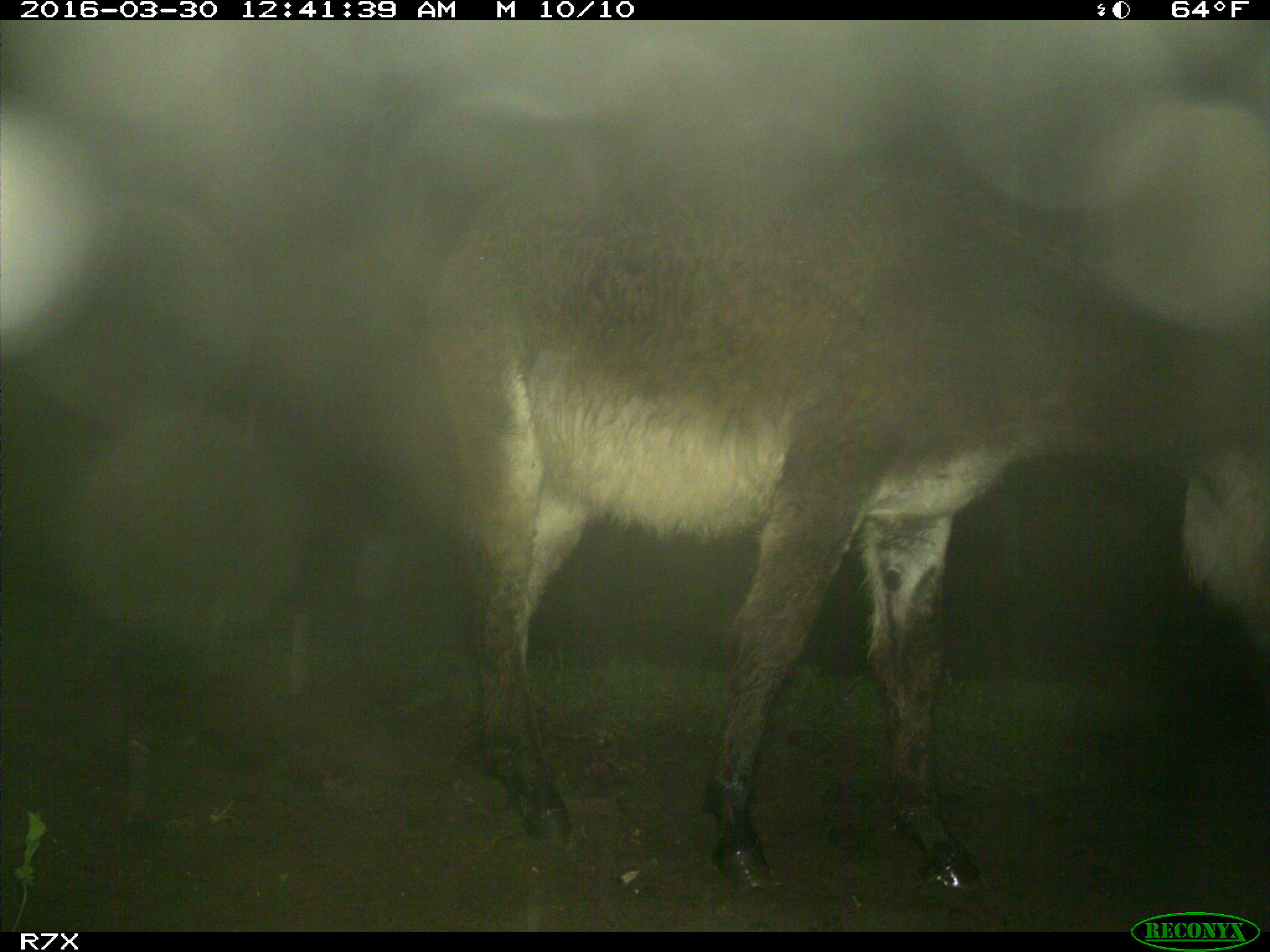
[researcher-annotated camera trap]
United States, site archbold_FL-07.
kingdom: Animalia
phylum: Chordata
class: Mammalia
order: Perissodactyla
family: Equidae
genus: Equus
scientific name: Equus africanus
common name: african wild ass